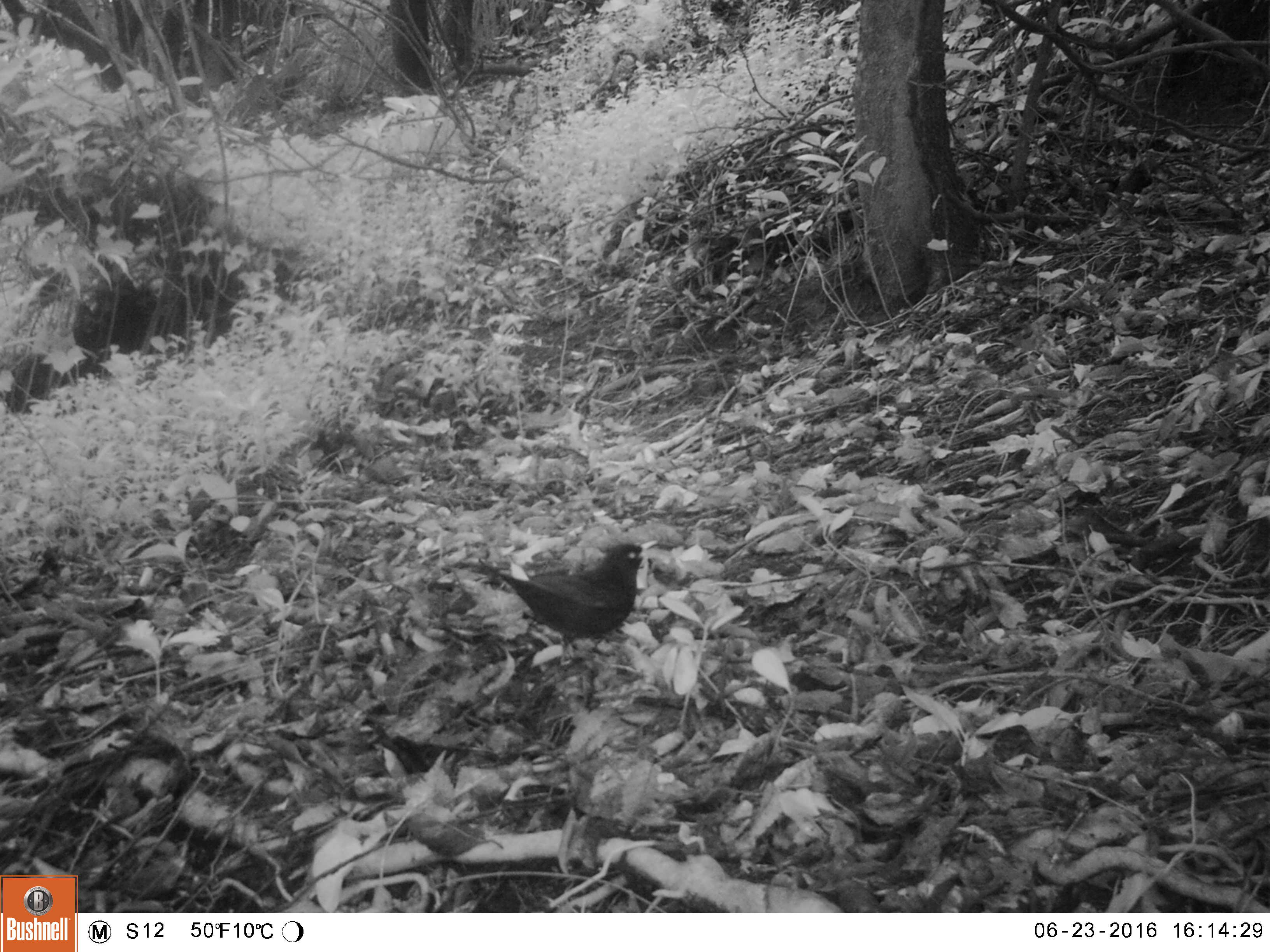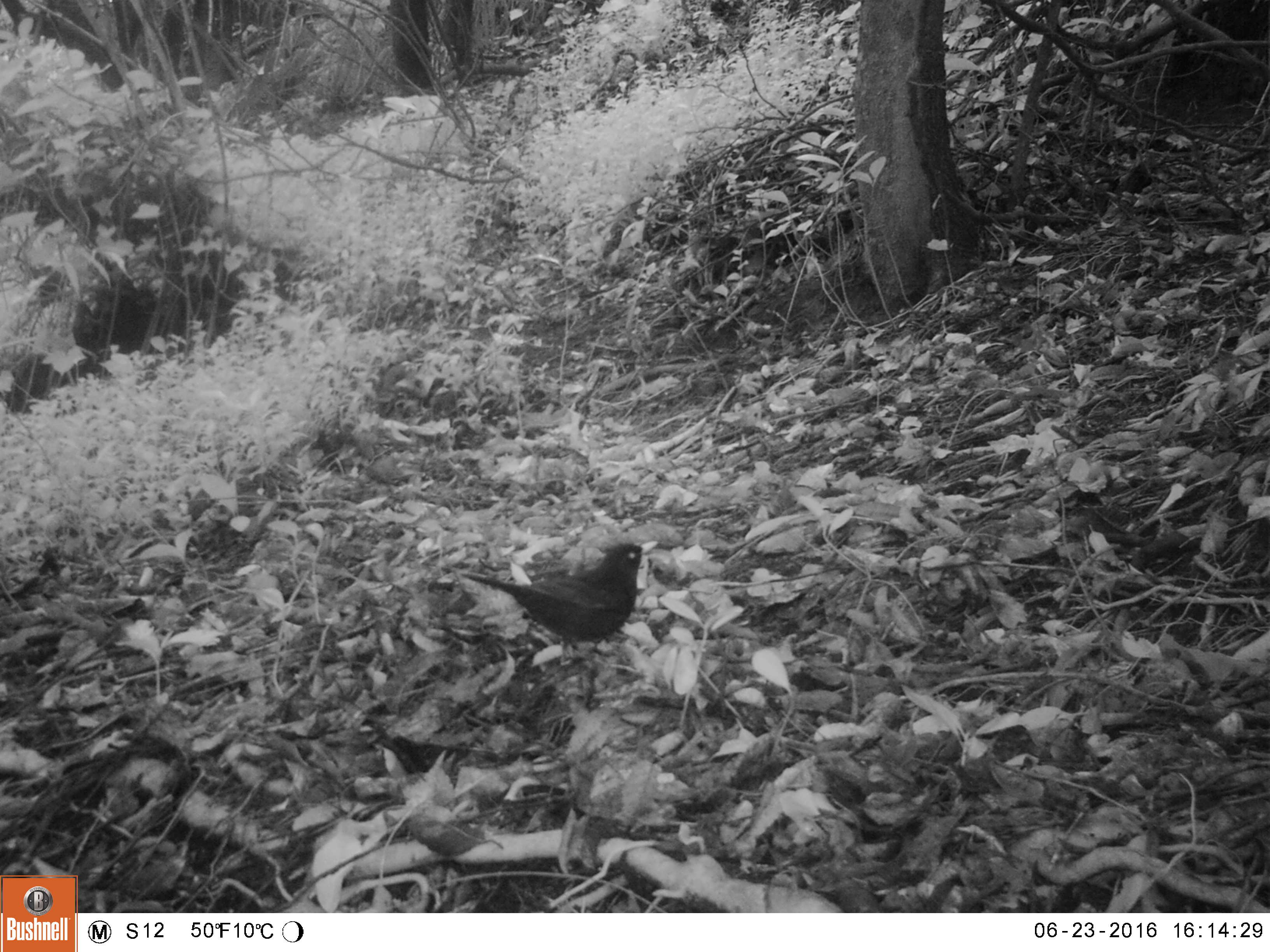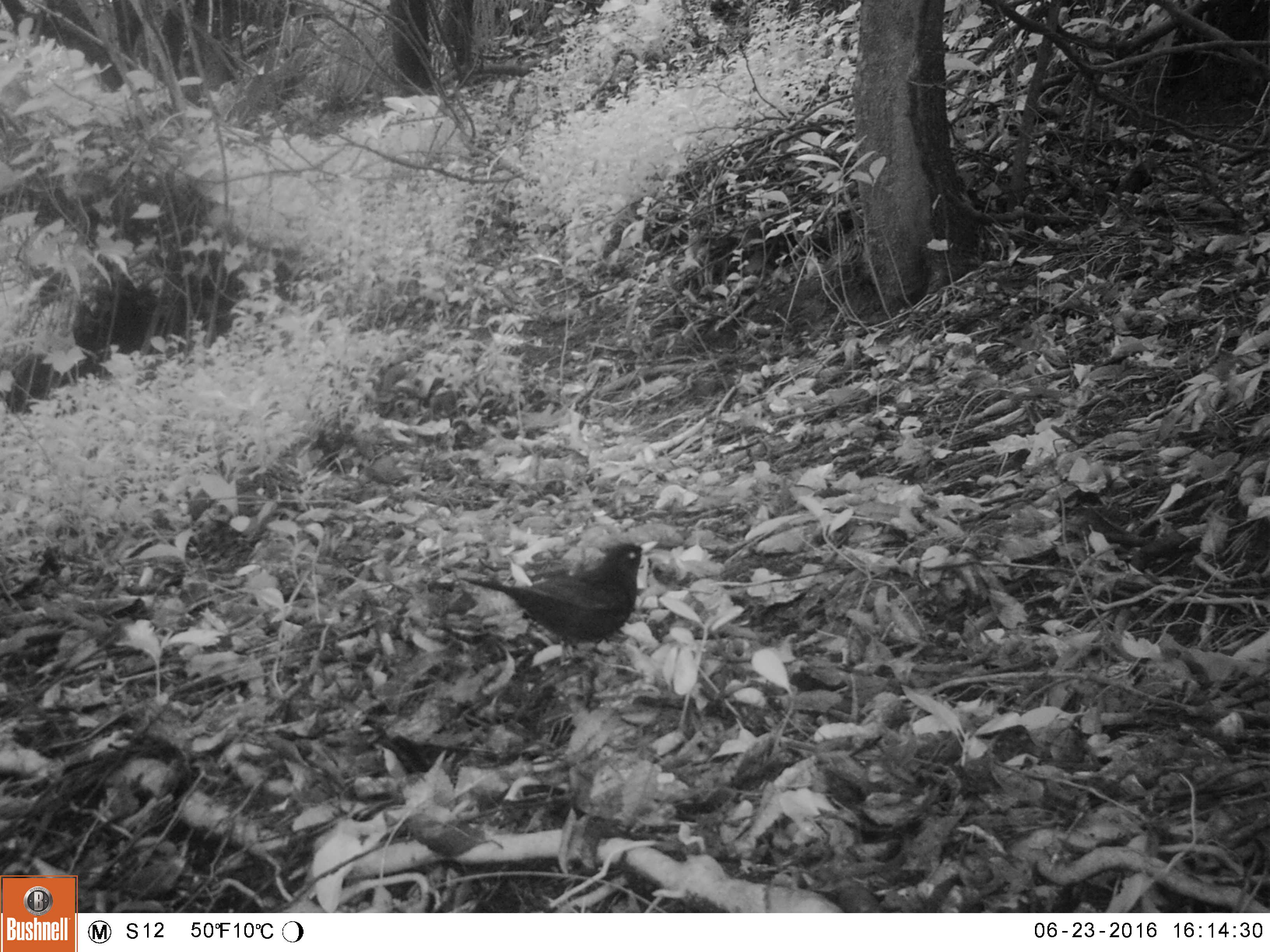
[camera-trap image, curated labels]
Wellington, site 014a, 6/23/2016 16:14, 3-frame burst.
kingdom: Animalia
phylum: Chordata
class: Aves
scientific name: Aves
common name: bird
Bird (Aves).